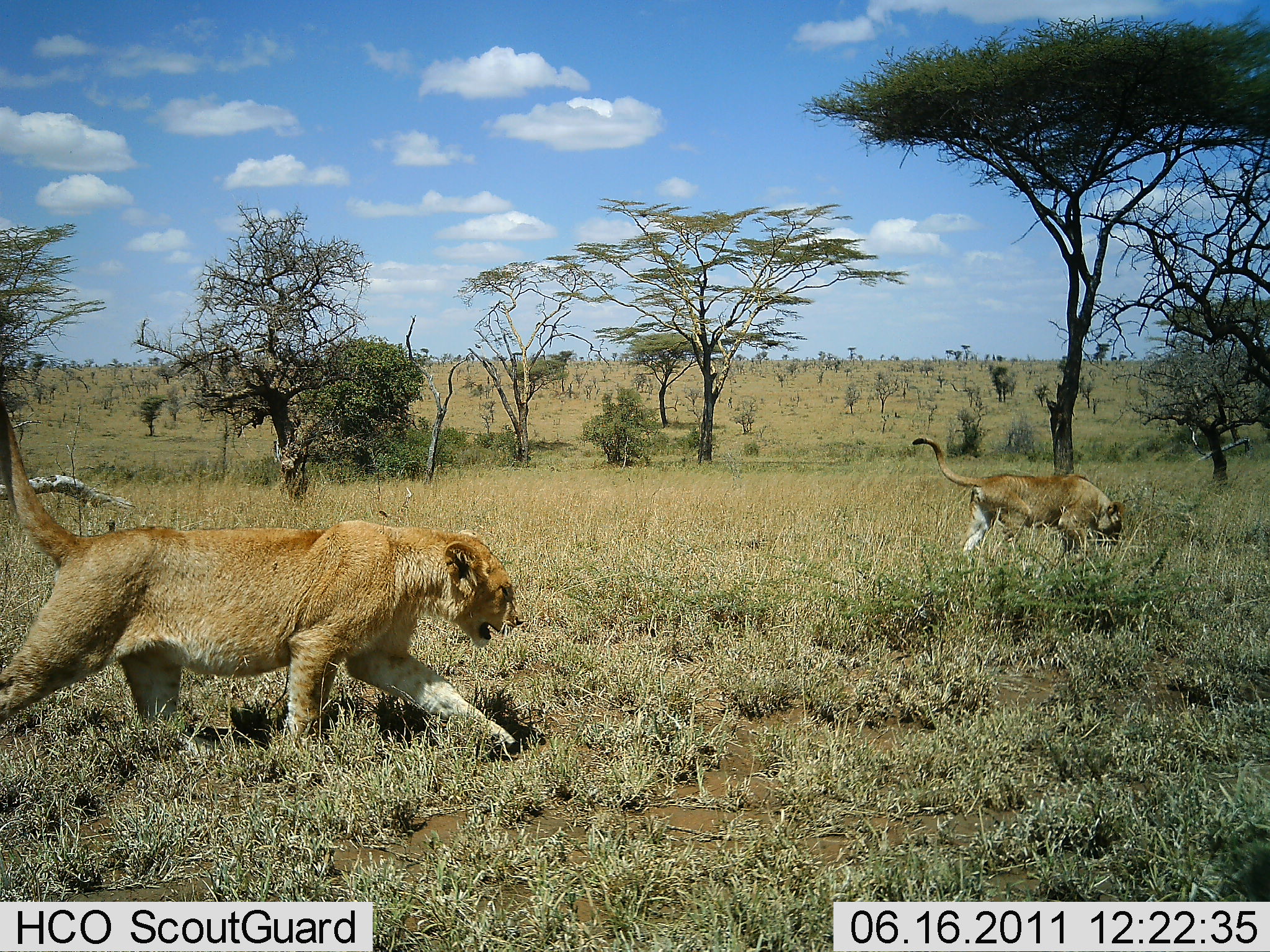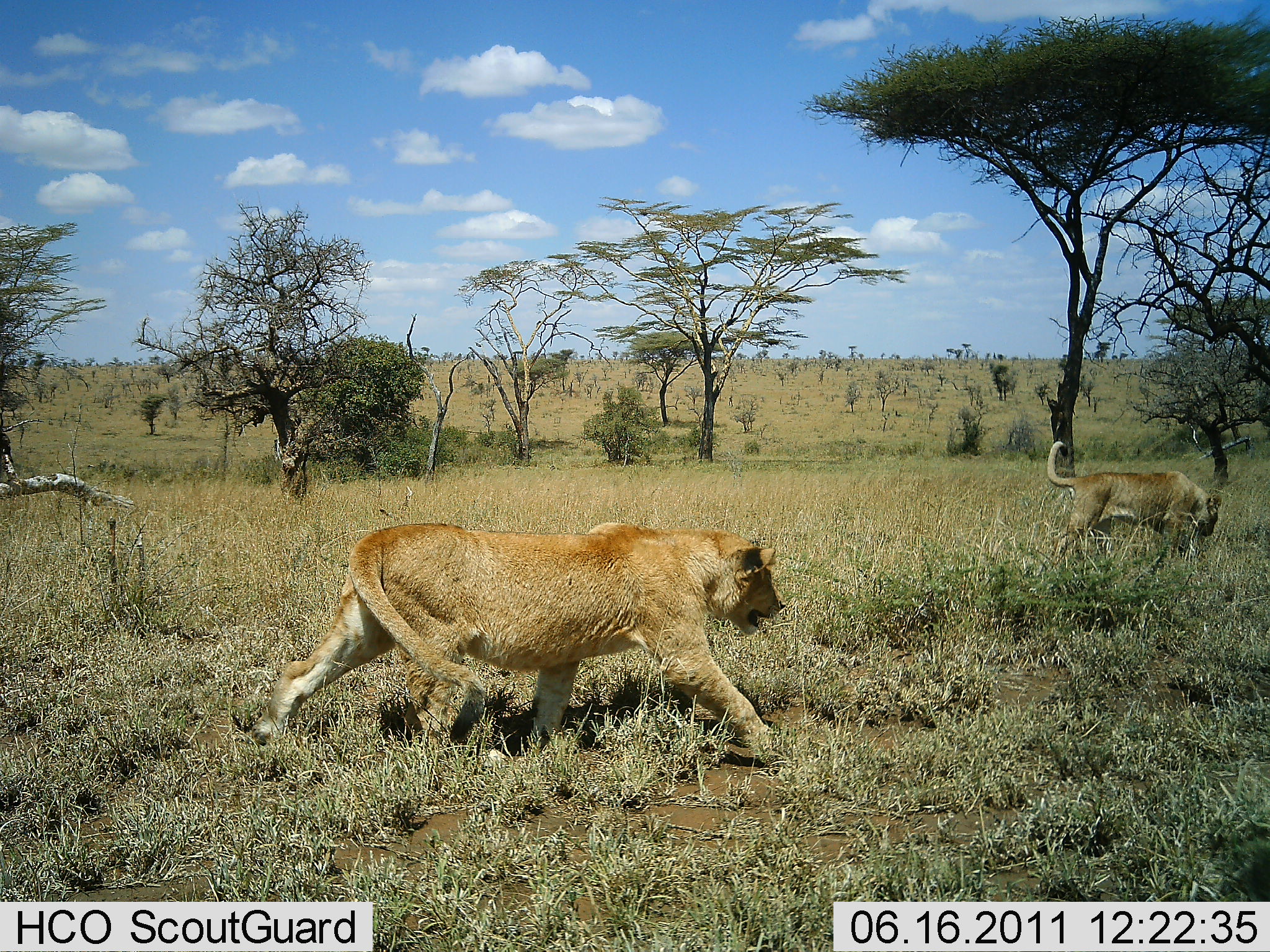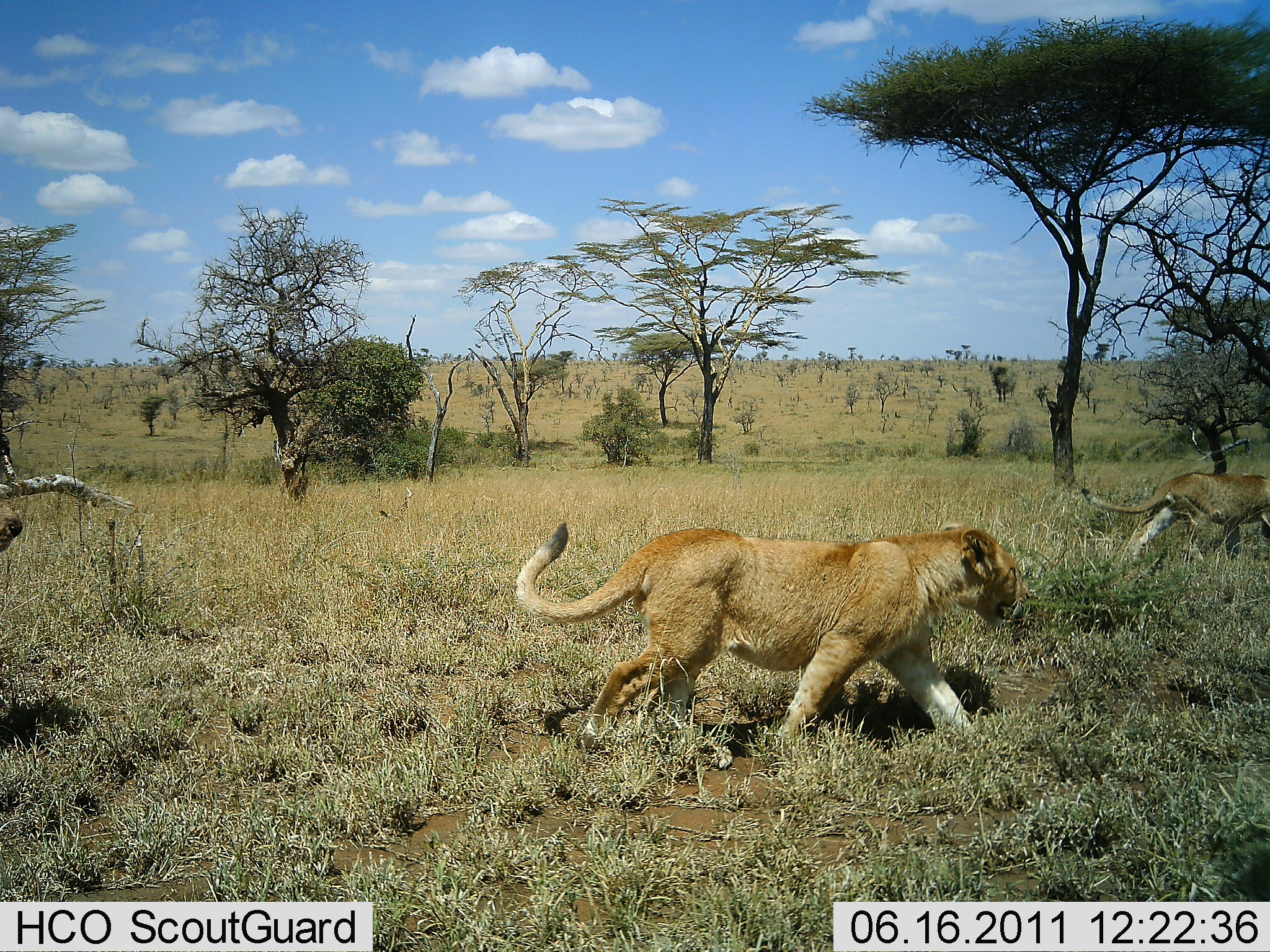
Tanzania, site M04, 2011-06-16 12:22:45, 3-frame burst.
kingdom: Animalia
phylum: Chordata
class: Mammalia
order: Carnivora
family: Felidae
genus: Panthera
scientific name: Panthera leo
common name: lion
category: lionfemale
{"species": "lionfemale (lion) (Panthera leo)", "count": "2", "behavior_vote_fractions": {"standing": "0%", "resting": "0%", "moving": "100%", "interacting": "0%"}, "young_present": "8%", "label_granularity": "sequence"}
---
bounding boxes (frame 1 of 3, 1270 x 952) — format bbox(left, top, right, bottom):
animal: bbox(0, 393, 526, 625); bbox(912, 436, 1127, 567)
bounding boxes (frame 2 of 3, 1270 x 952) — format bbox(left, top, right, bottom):
animal: bbox(250, 524, 786, 768); bbox(1045, 439, 1223, 564)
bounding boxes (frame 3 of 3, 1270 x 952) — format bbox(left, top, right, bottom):
animal: bbox(516, 524, 1030, 637); bbox(1081, 470, 1270, 565)